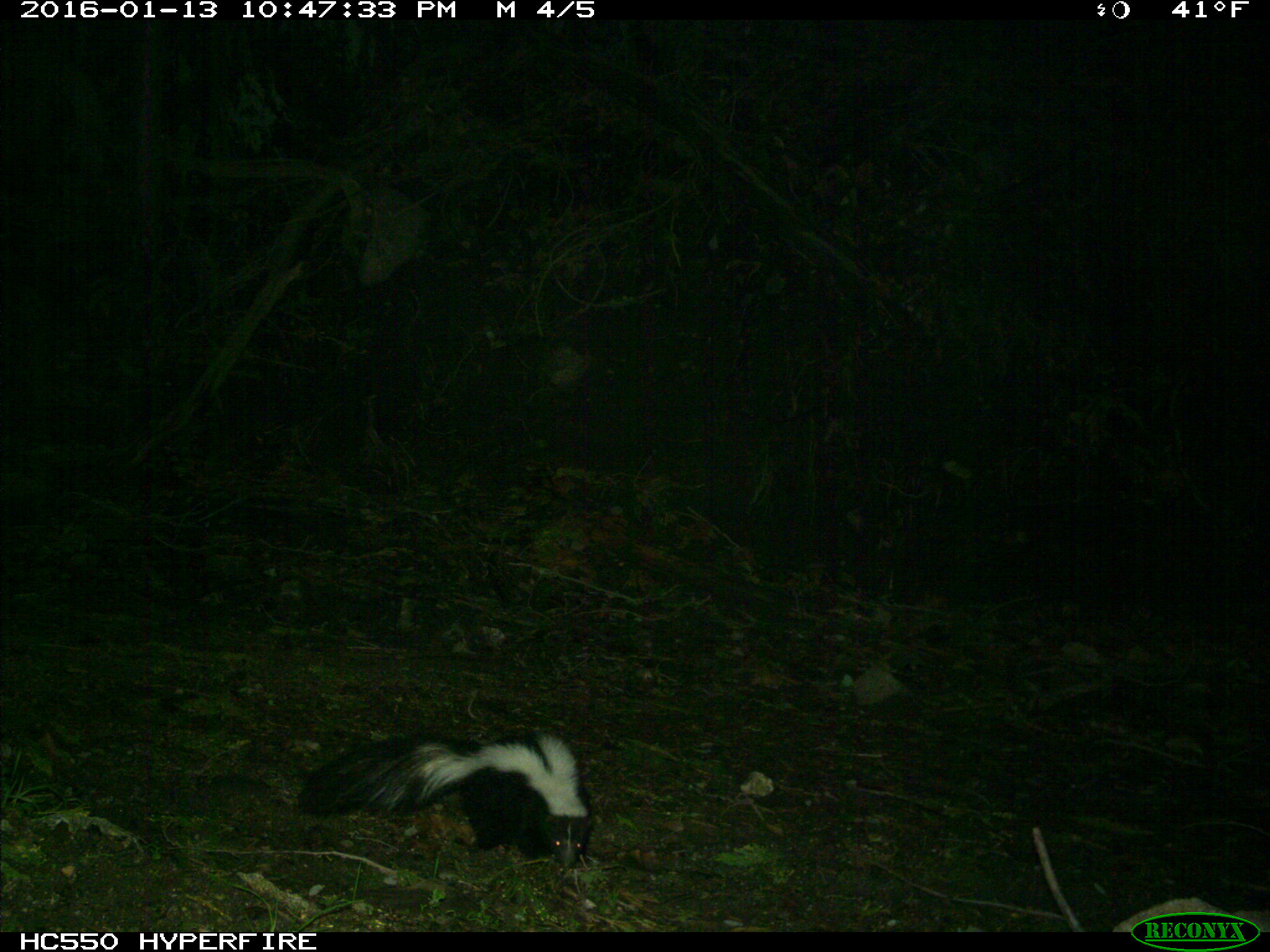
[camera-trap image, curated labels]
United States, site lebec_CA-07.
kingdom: Animalia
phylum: Chordata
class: Mammalia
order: Carnivora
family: Mephitidae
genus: Mephitis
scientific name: Mephitis mephitis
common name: striped skunk